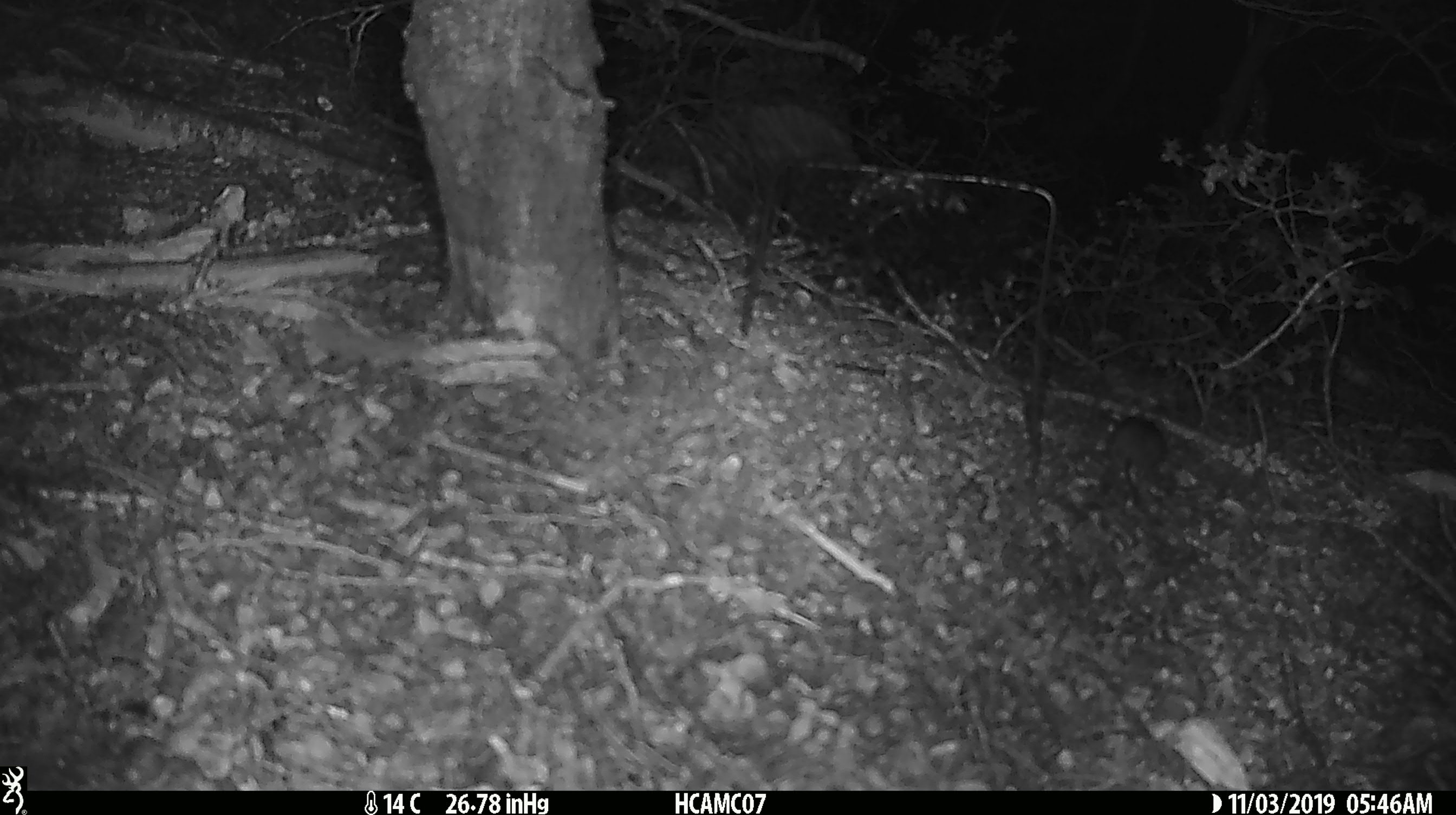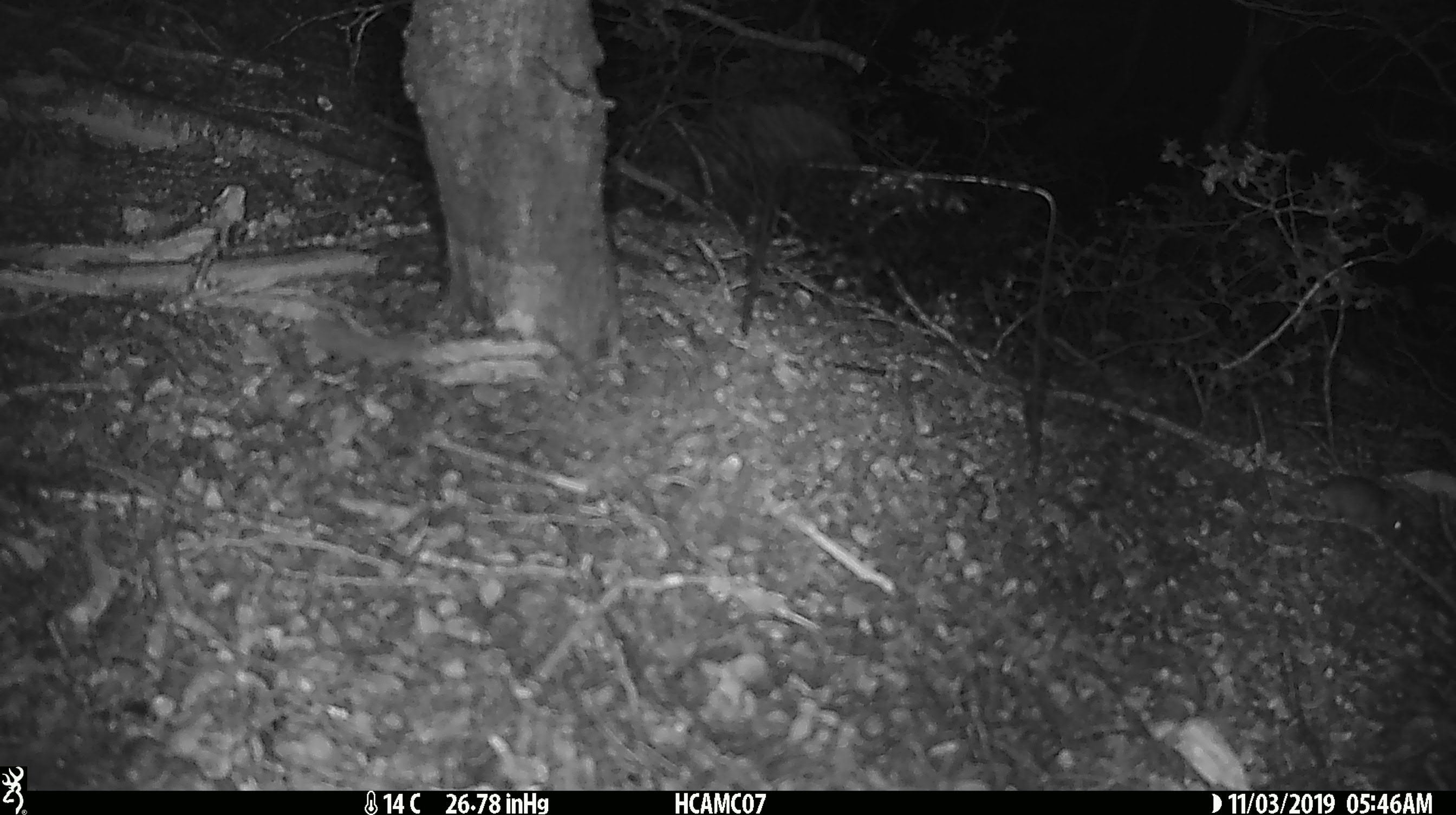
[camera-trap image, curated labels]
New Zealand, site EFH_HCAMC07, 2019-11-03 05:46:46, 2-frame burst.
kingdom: Animalia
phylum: Chordata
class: Mammalia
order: Rodentia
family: Muridae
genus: Mus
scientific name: Mus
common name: mouse